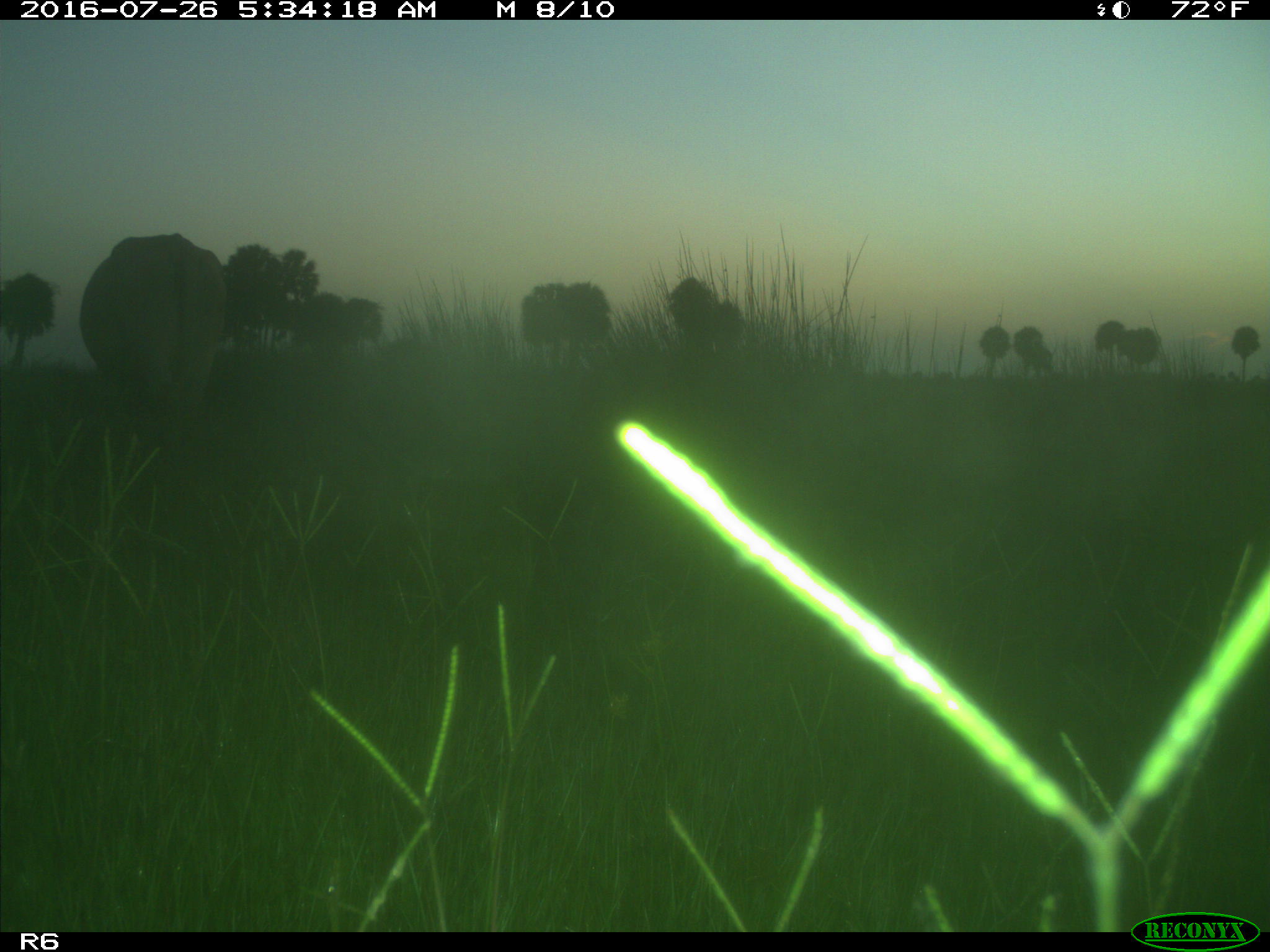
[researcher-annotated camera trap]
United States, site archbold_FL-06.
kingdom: Animalia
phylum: Chordata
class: Mammalia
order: Artiodactyla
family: Bovidae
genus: Bos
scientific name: Bos taurus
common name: domestic cow